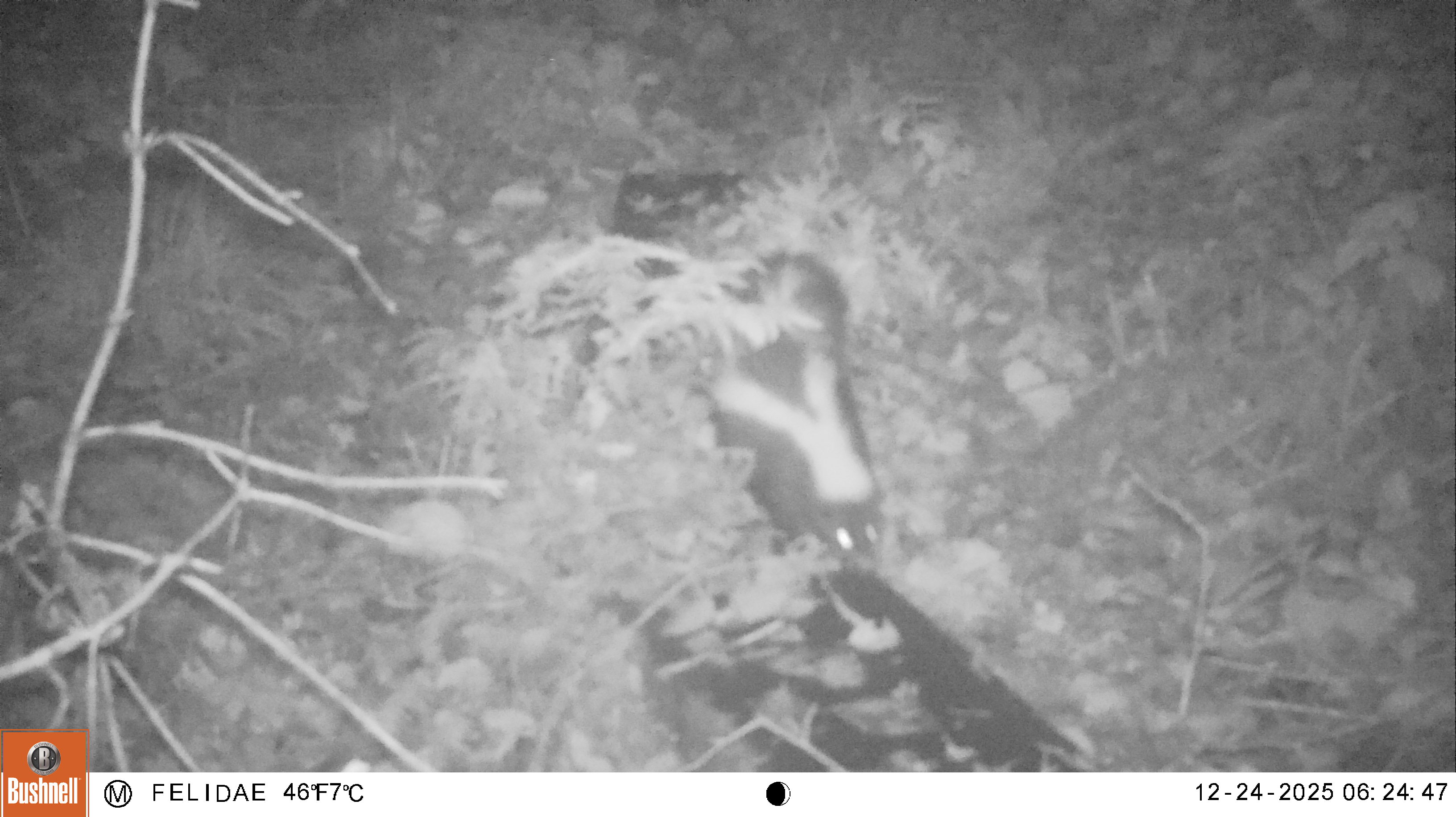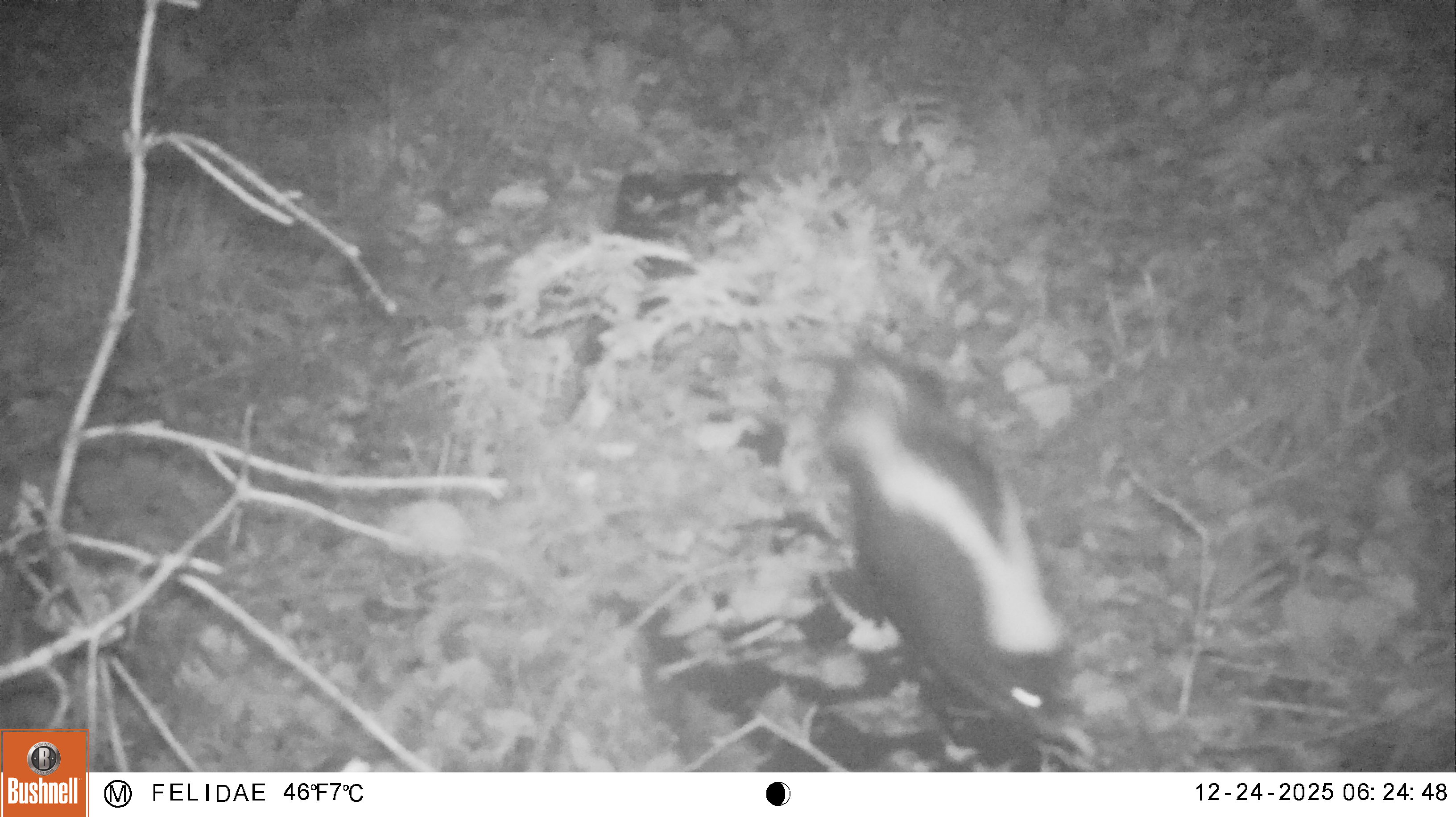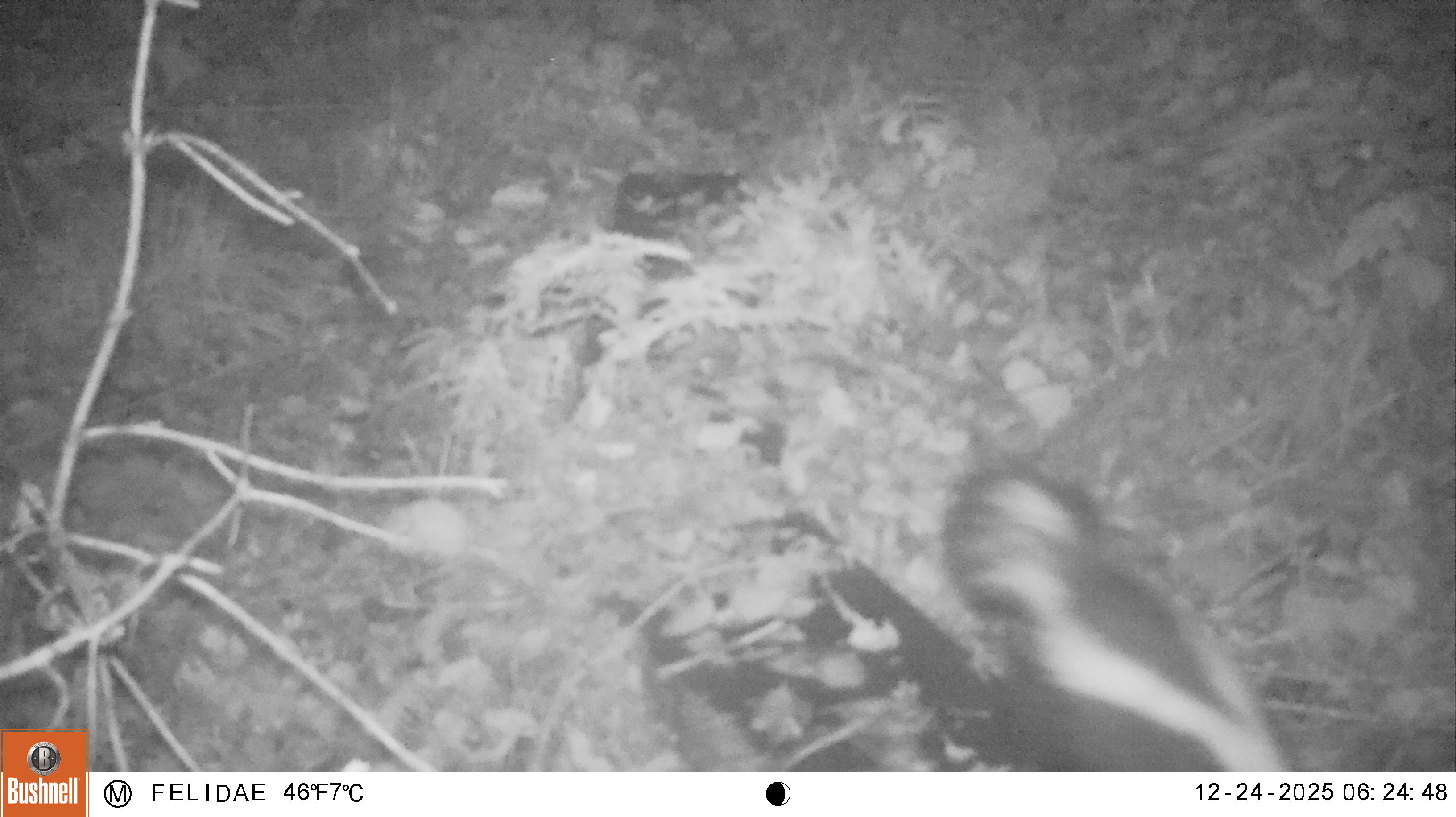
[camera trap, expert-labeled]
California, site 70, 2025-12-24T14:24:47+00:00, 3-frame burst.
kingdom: Animalia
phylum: Chordata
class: Mammalia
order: Carnivora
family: Mephitidae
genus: Mephitis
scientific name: Mephitis mephitis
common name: striped skunk